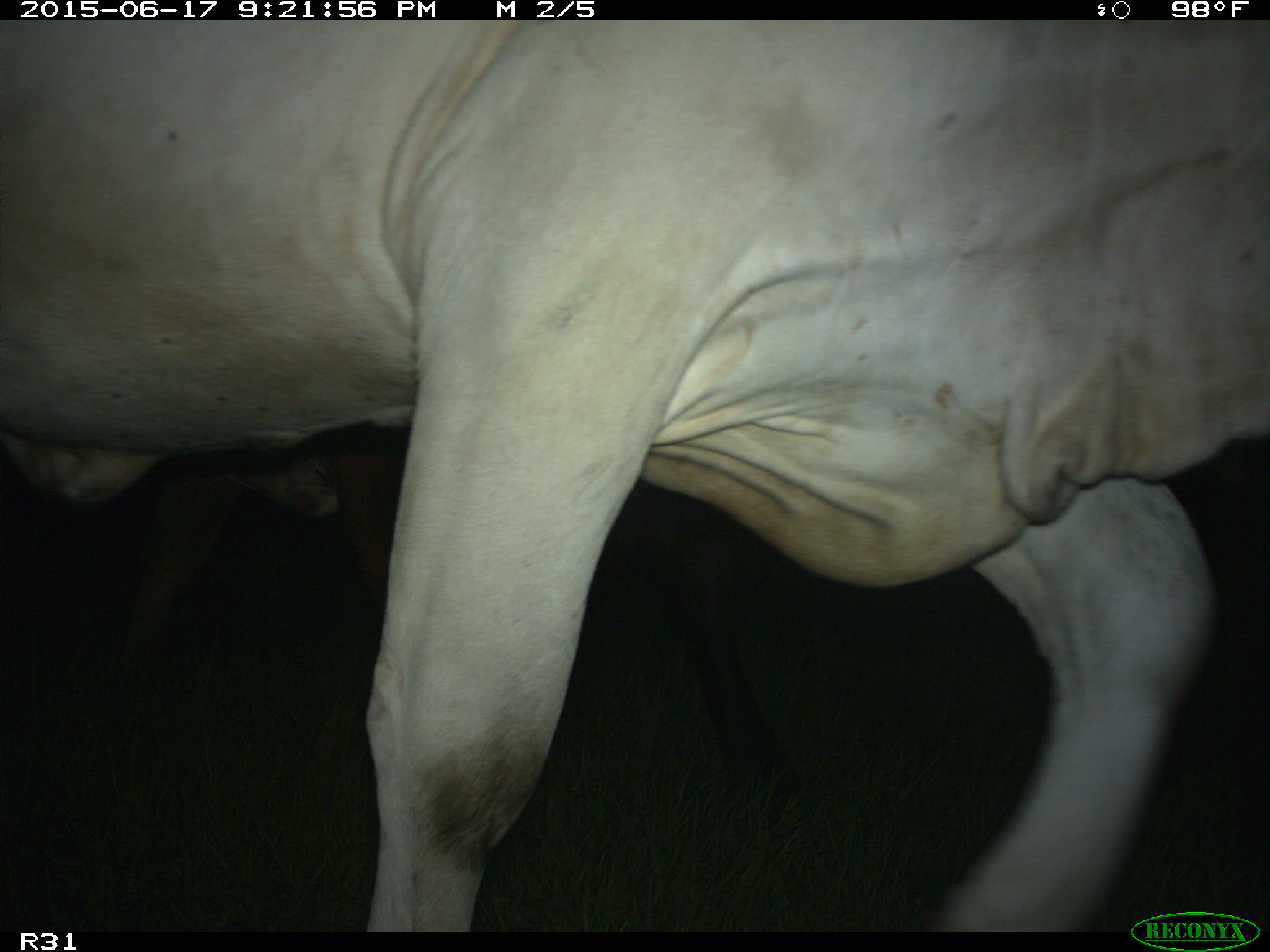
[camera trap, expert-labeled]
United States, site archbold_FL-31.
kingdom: Animalia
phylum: Chordata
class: Mammalia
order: Artiodactyla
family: Bovidae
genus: Bos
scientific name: Bos taurus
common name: domestic cow